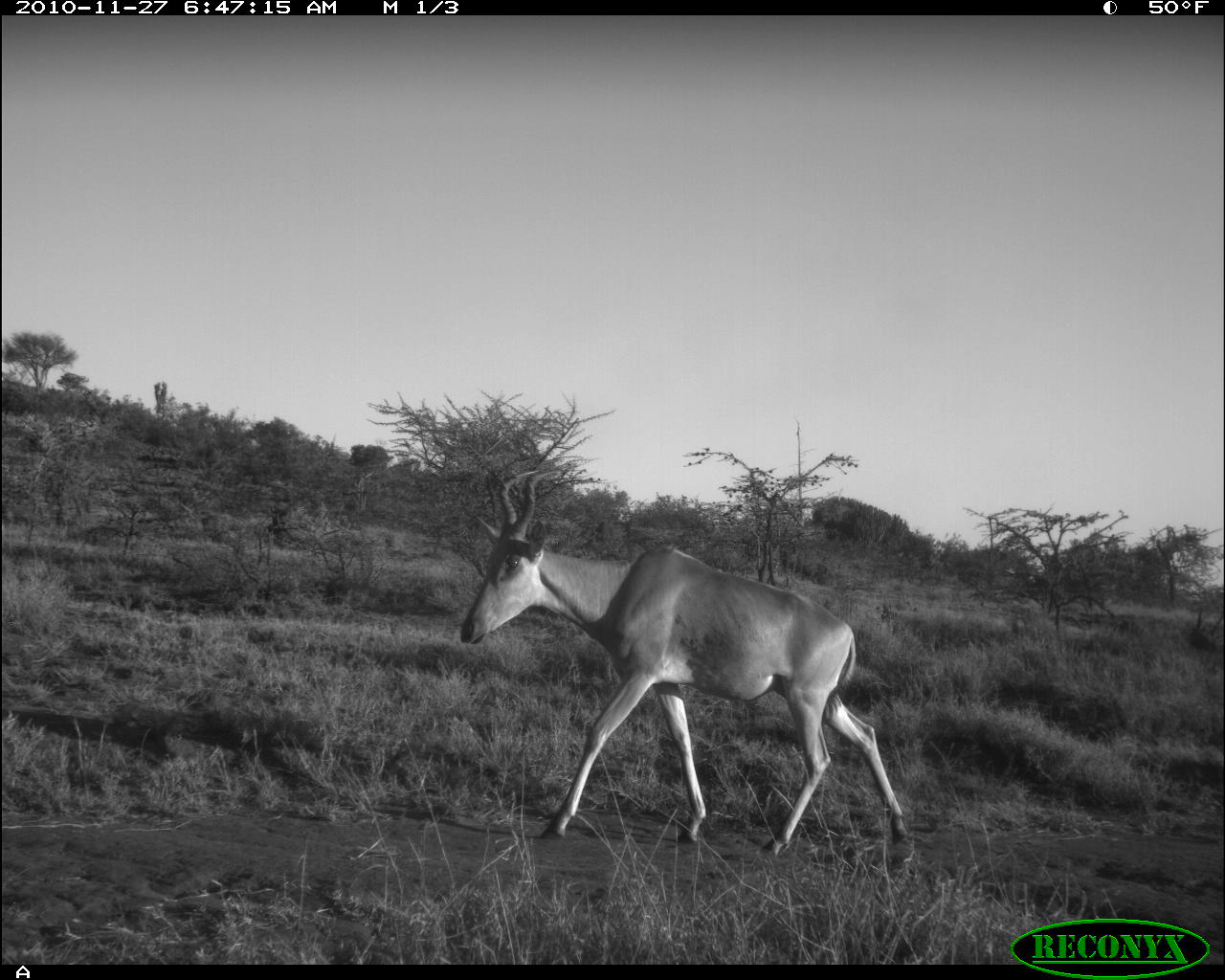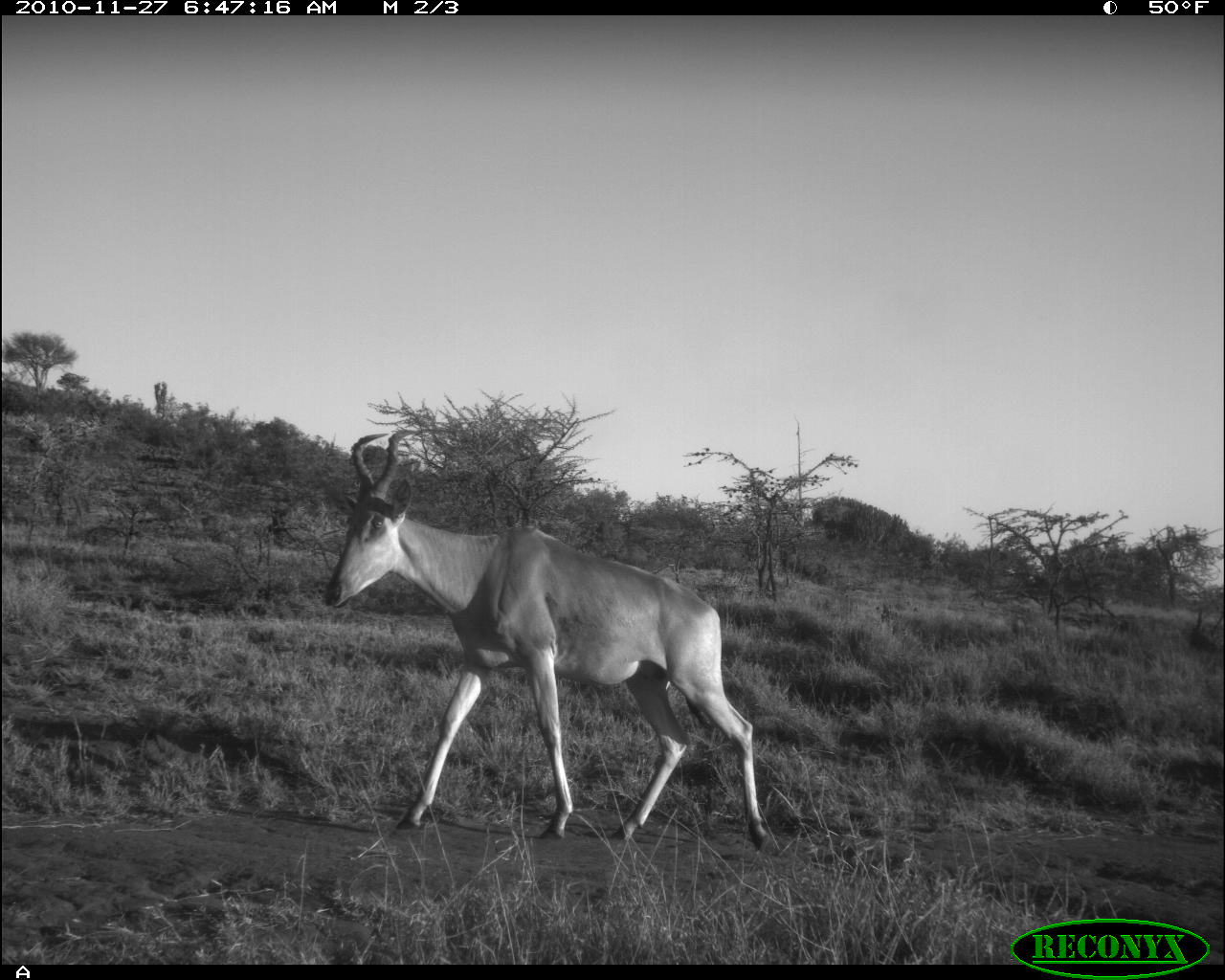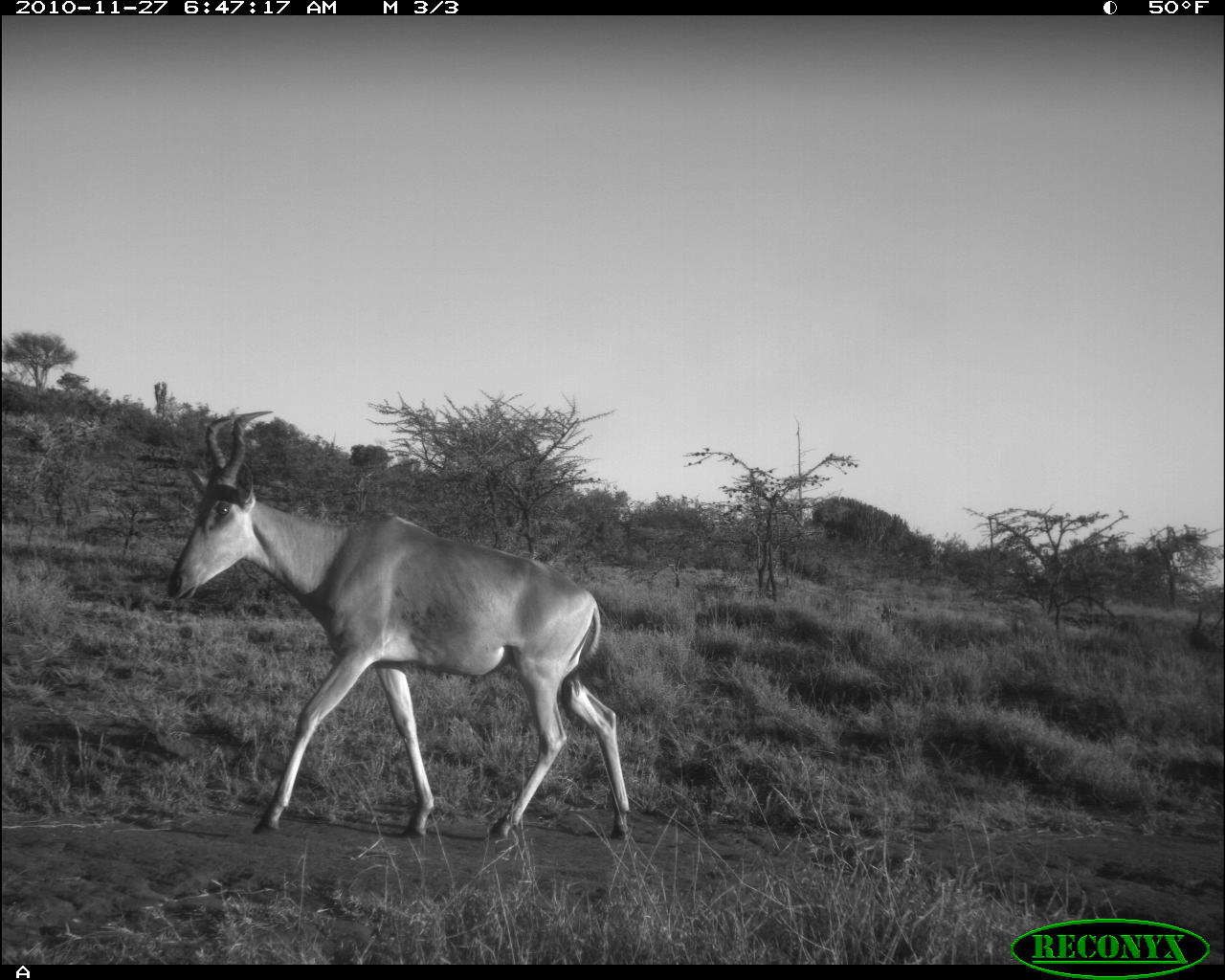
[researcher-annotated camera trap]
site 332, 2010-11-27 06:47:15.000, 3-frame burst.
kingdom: Animalia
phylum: Chordata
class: Mammalia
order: Artiodactyla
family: Bovidae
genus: Alcelaphus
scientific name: Alcelaphus buselaphus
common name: hartebeest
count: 1